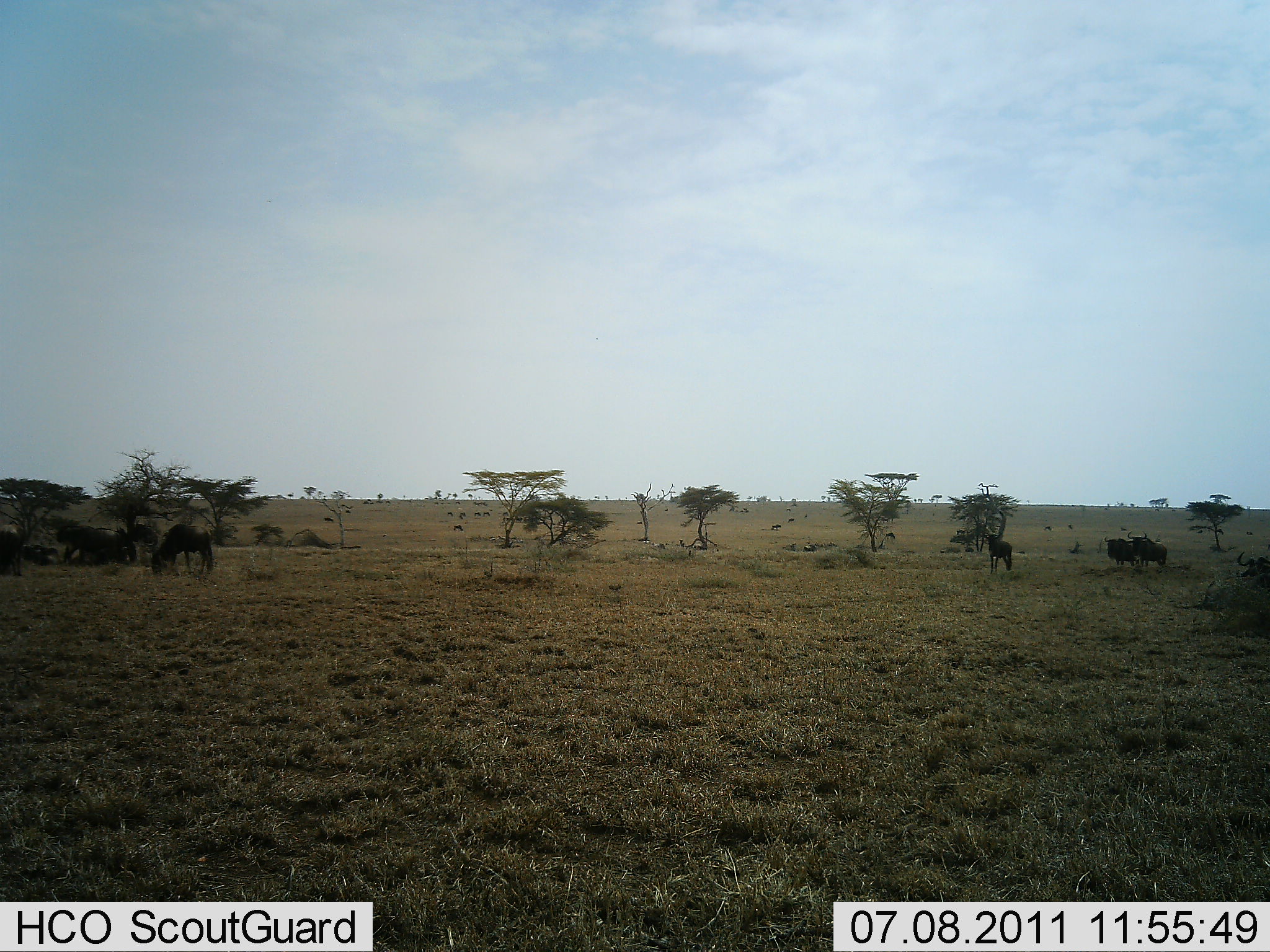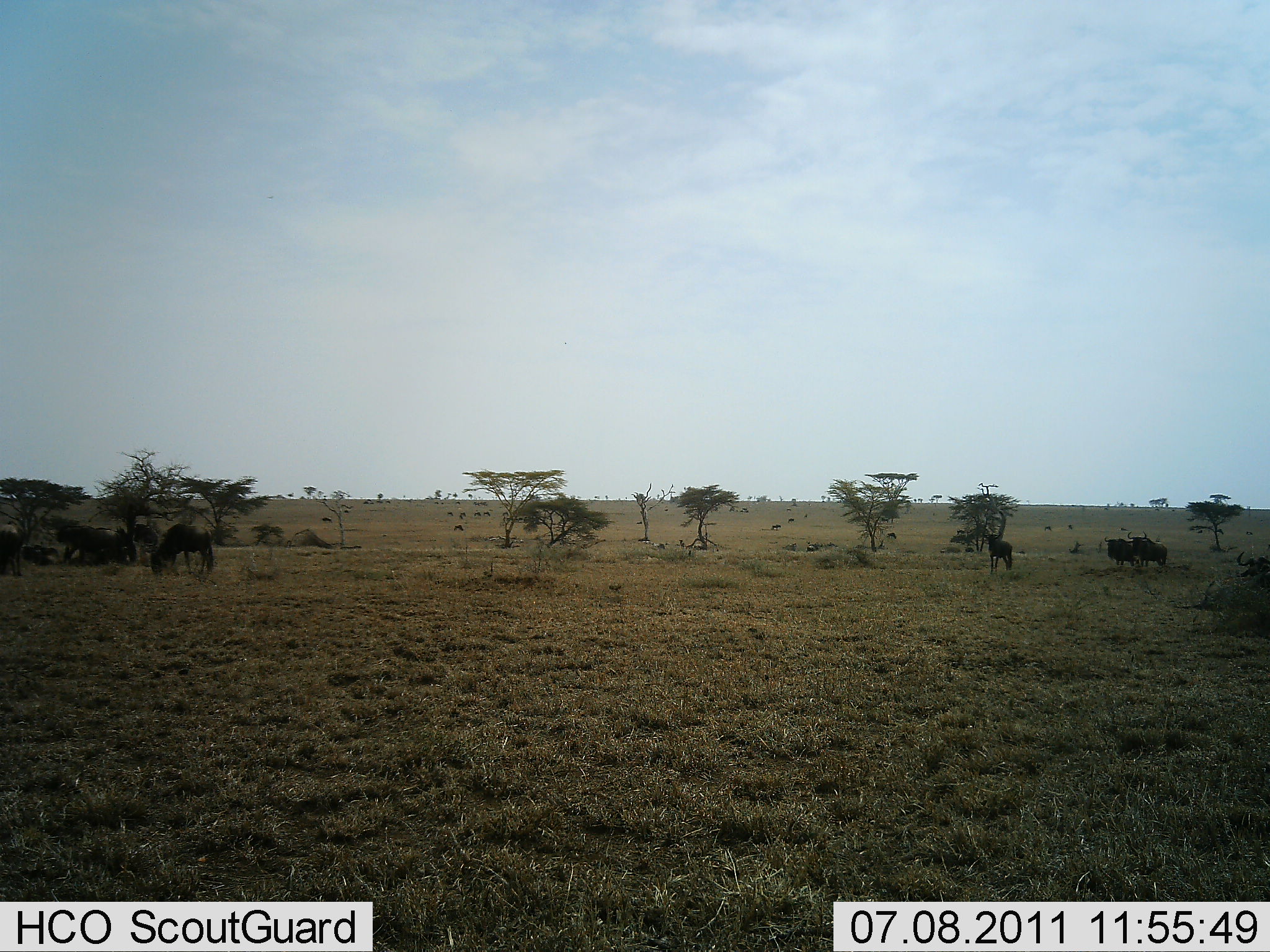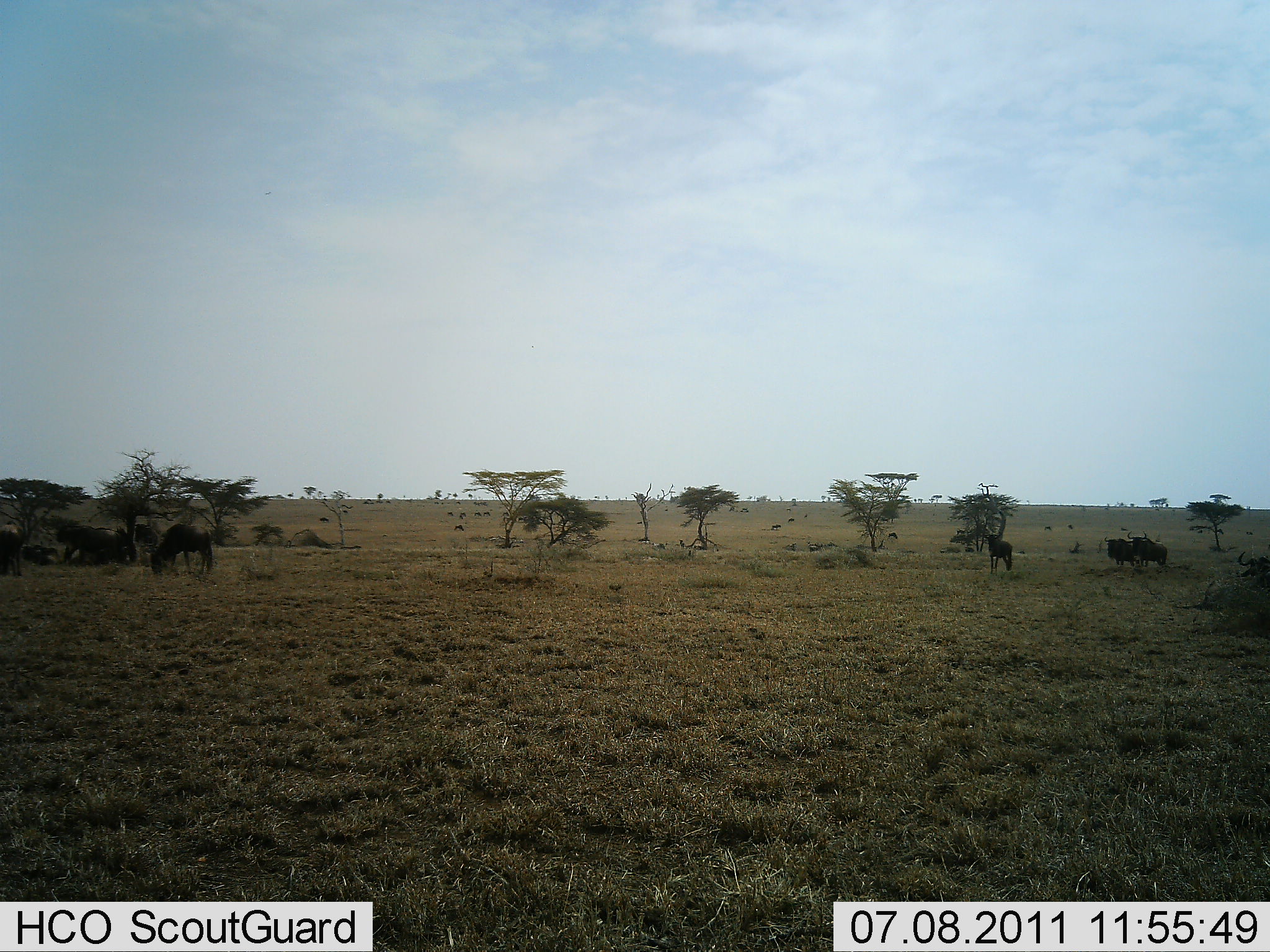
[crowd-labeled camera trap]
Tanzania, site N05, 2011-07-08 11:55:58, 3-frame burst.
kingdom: Animalia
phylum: Chordata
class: Mammalia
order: Artiodactyla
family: Bovidae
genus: Connochaetes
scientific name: Connochaetes taurinus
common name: blue wildebeest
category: wildebeest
Wildebeest (blue wildebeest) (Connochaetes taurinus), count 8. Behavior (volunteer vote fractions): standing 73%, resting 18%, moving 27%, interacting 0%. Young present (vote fraction): 0%. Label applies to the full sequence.